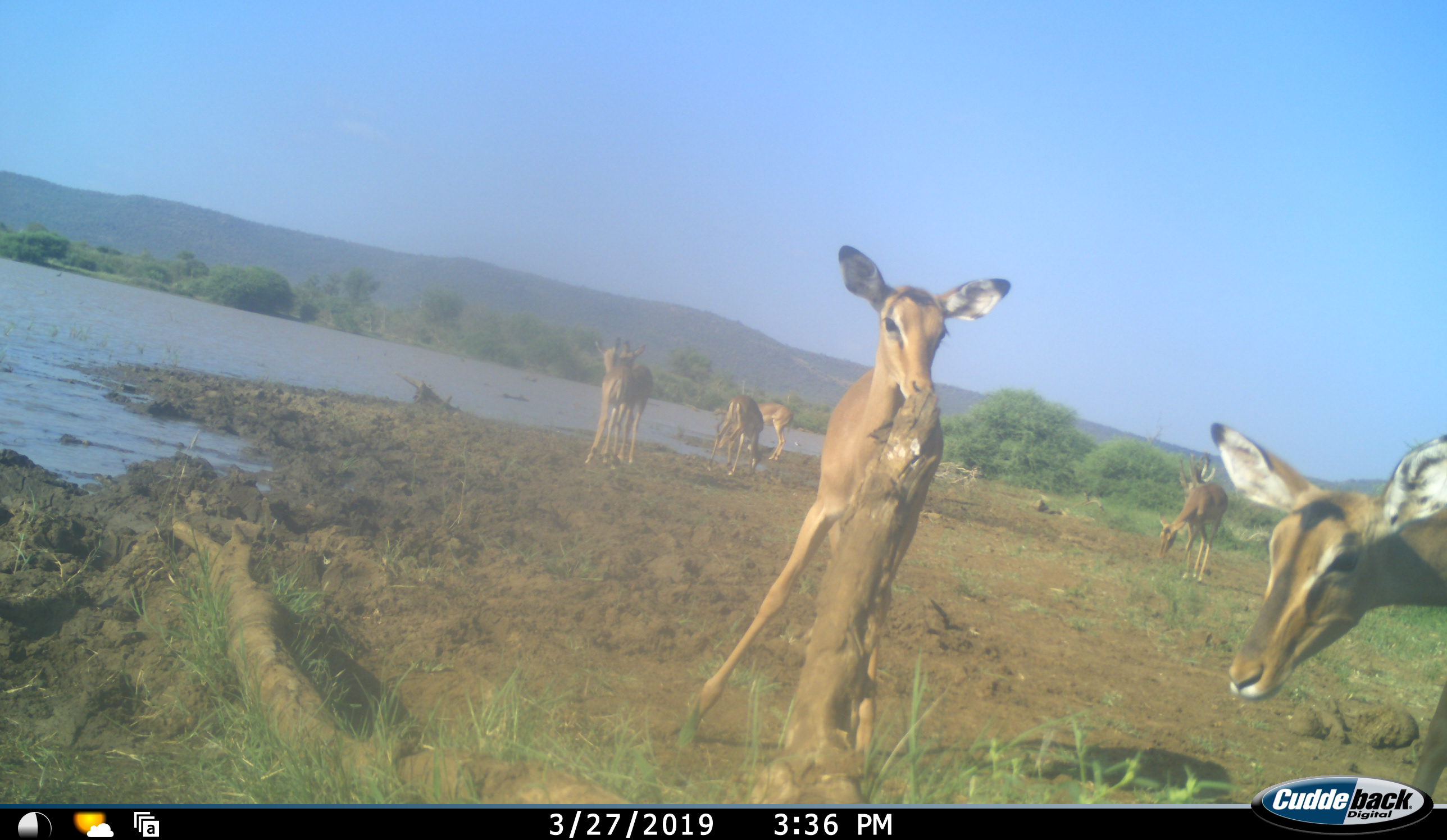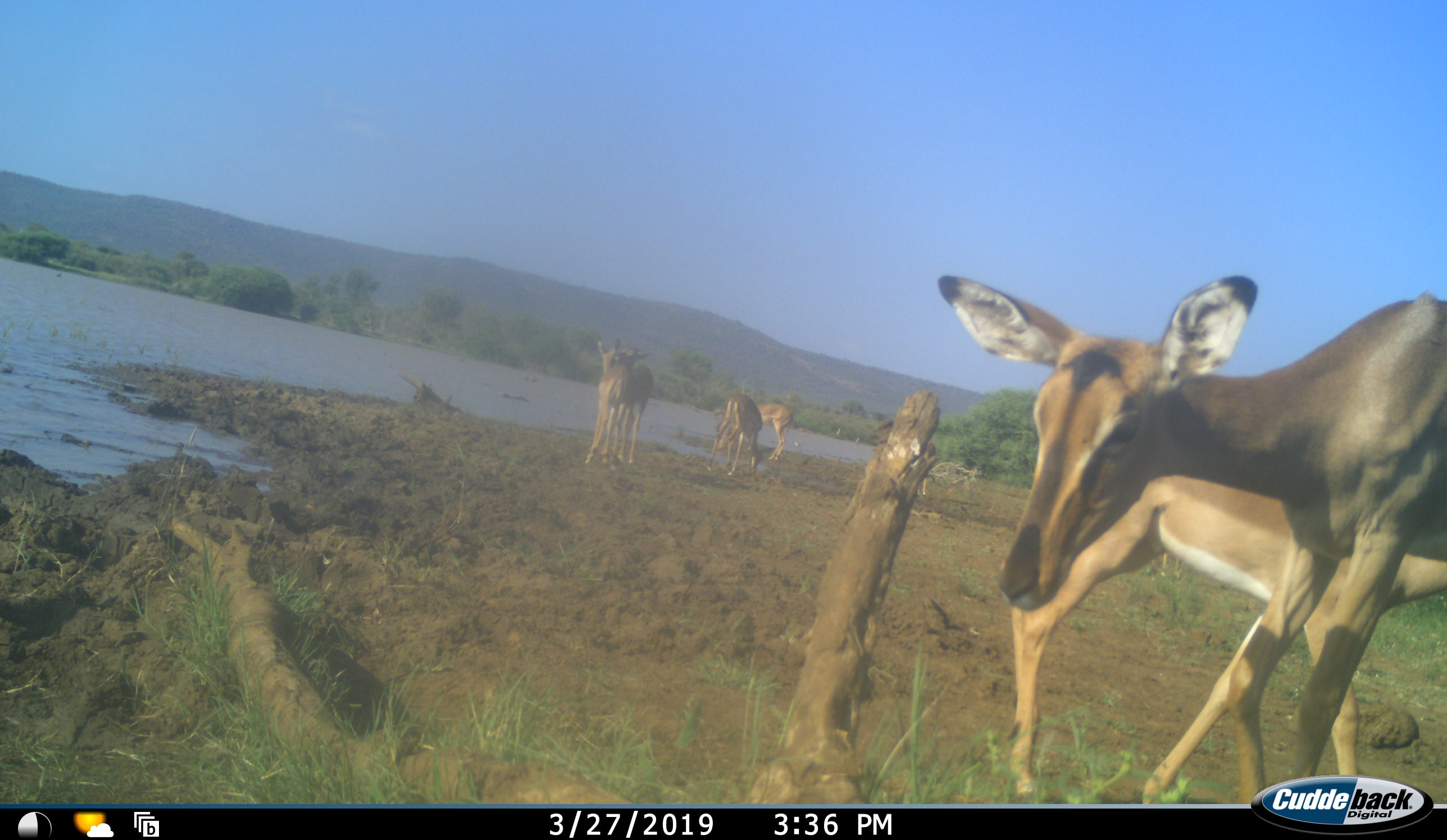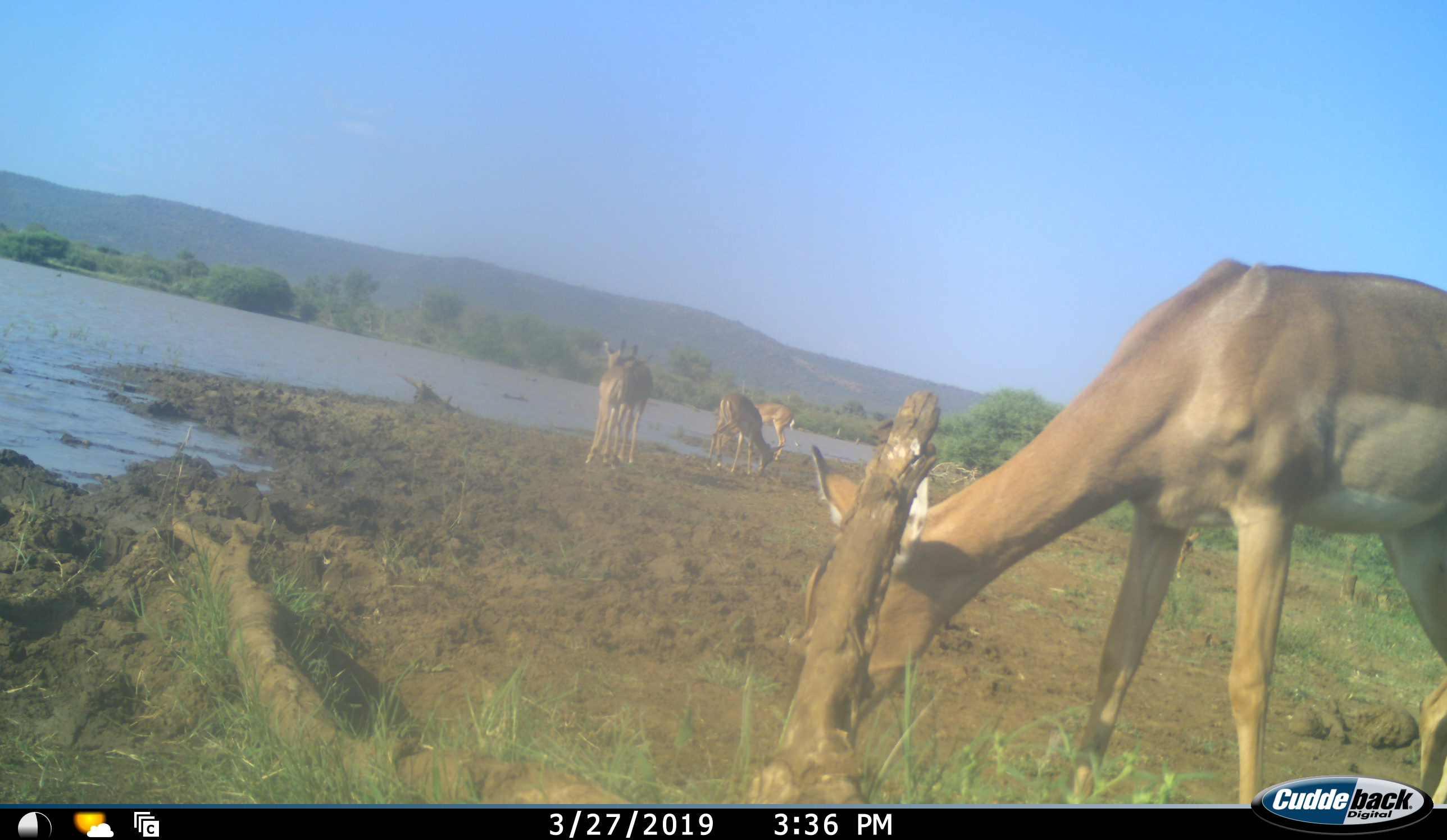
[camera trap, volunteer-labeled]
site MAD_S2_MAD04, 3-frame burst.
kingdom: Animalia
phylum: Chordata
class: Mammalia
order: Artiodactyla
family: Bovidae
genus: Aepyceros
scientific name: Aepyceros melampus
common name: impala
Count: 7.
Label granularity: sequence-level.